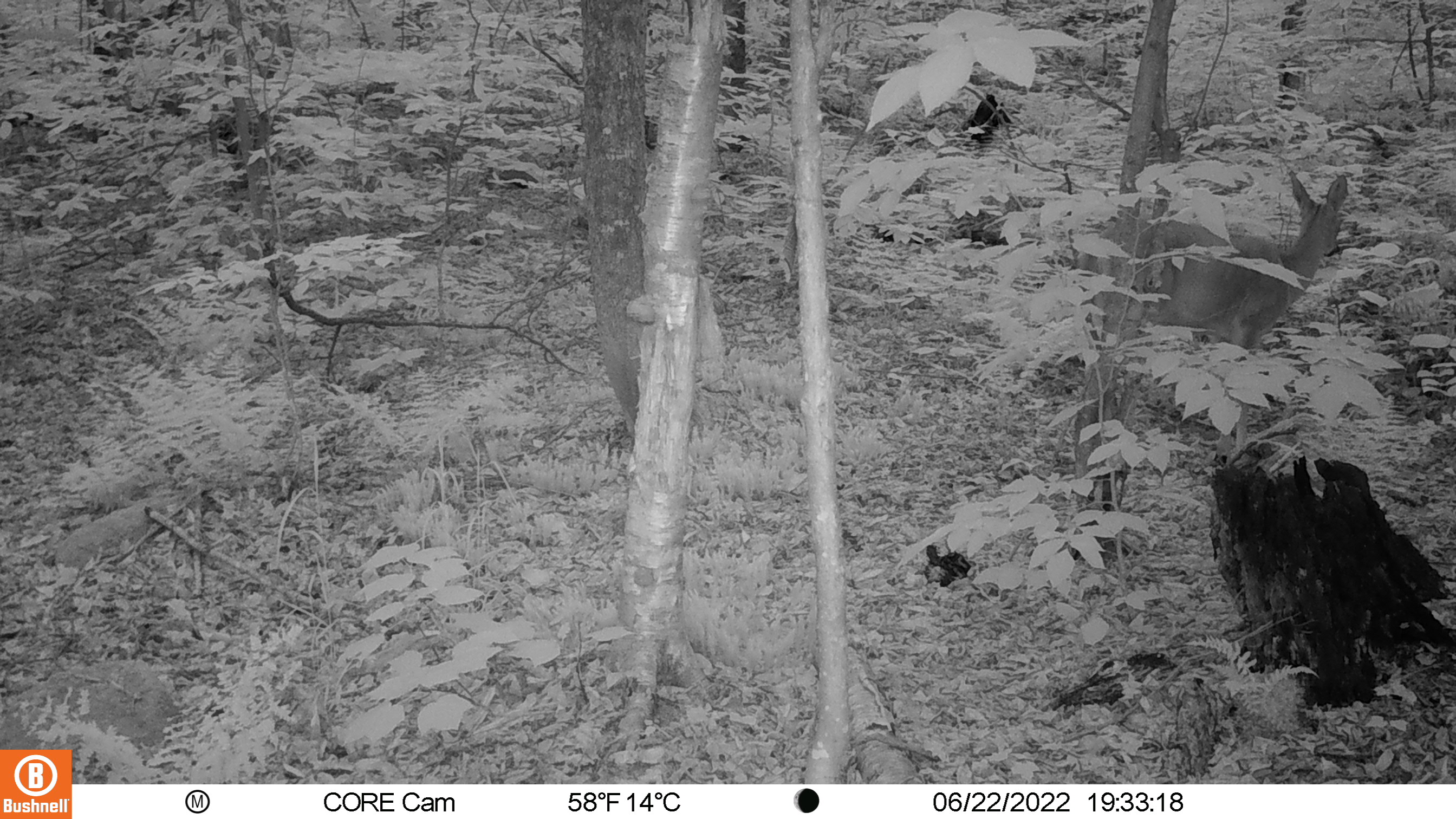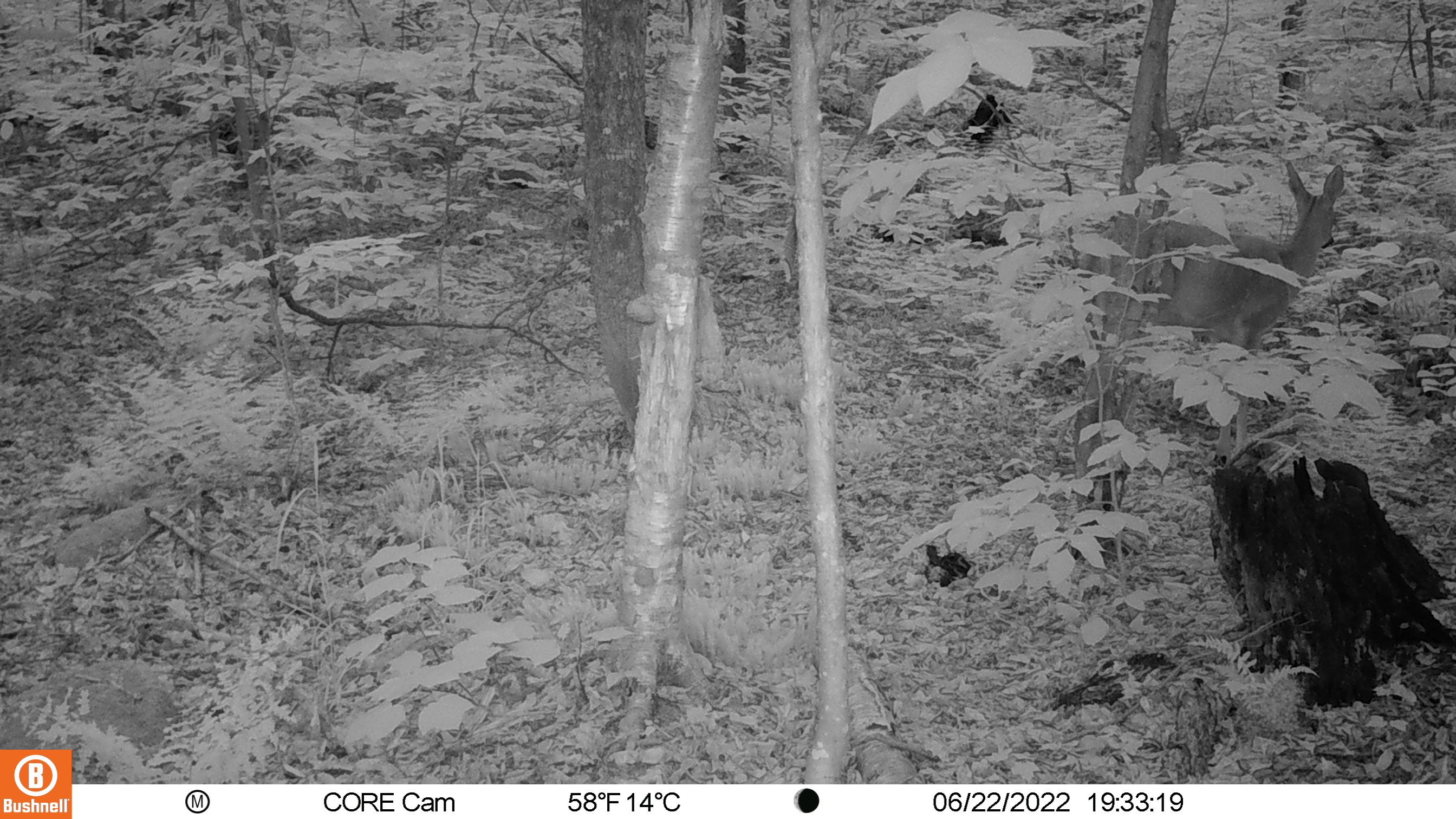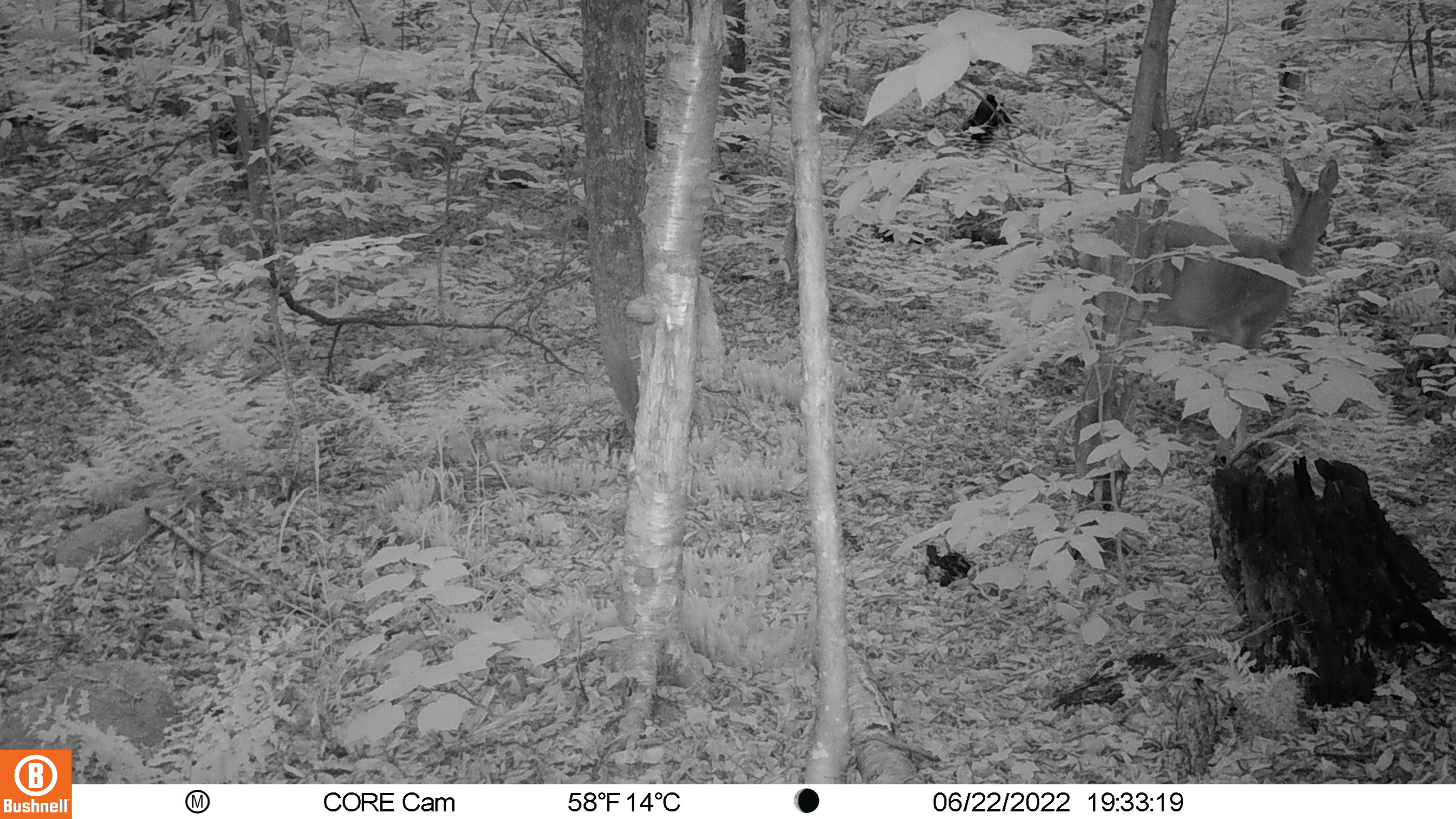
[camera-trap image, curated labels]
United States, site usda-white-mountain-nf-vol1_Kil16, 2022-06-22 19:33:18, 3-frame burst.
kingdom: Animalia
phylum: Chordata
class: Mammalia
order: Artiodactyla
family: Cervidae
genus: Odocoileus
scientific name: Odocoileus virginianus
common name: white-tailed deer